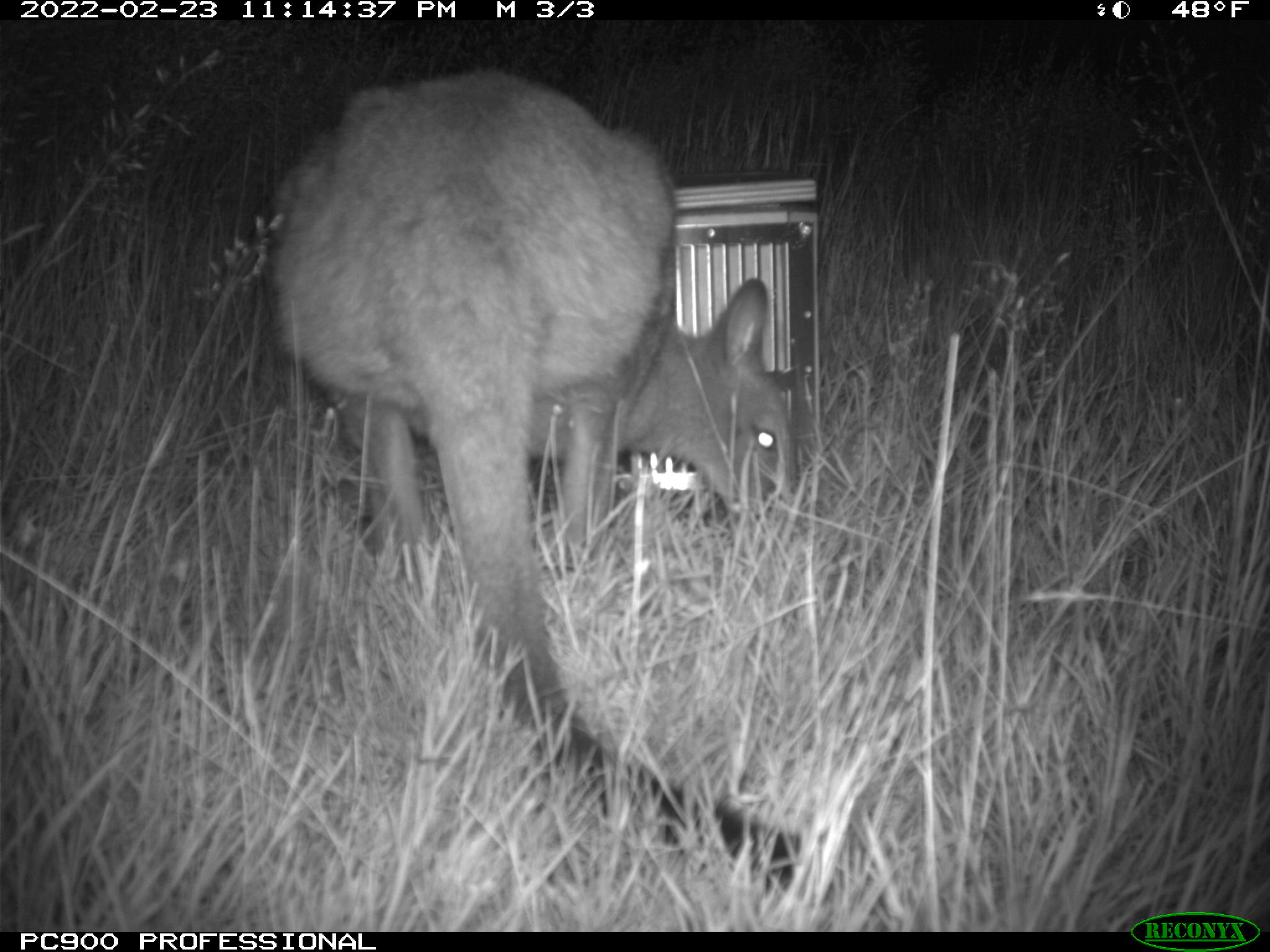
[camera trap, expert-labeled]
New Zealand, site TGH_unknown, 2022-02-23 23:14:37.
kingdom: Animalia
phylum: Chordata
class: Mammalia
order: Diprotodontia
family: Macropodidae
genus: Notamacropus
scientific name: Notamacropus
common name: wallaby